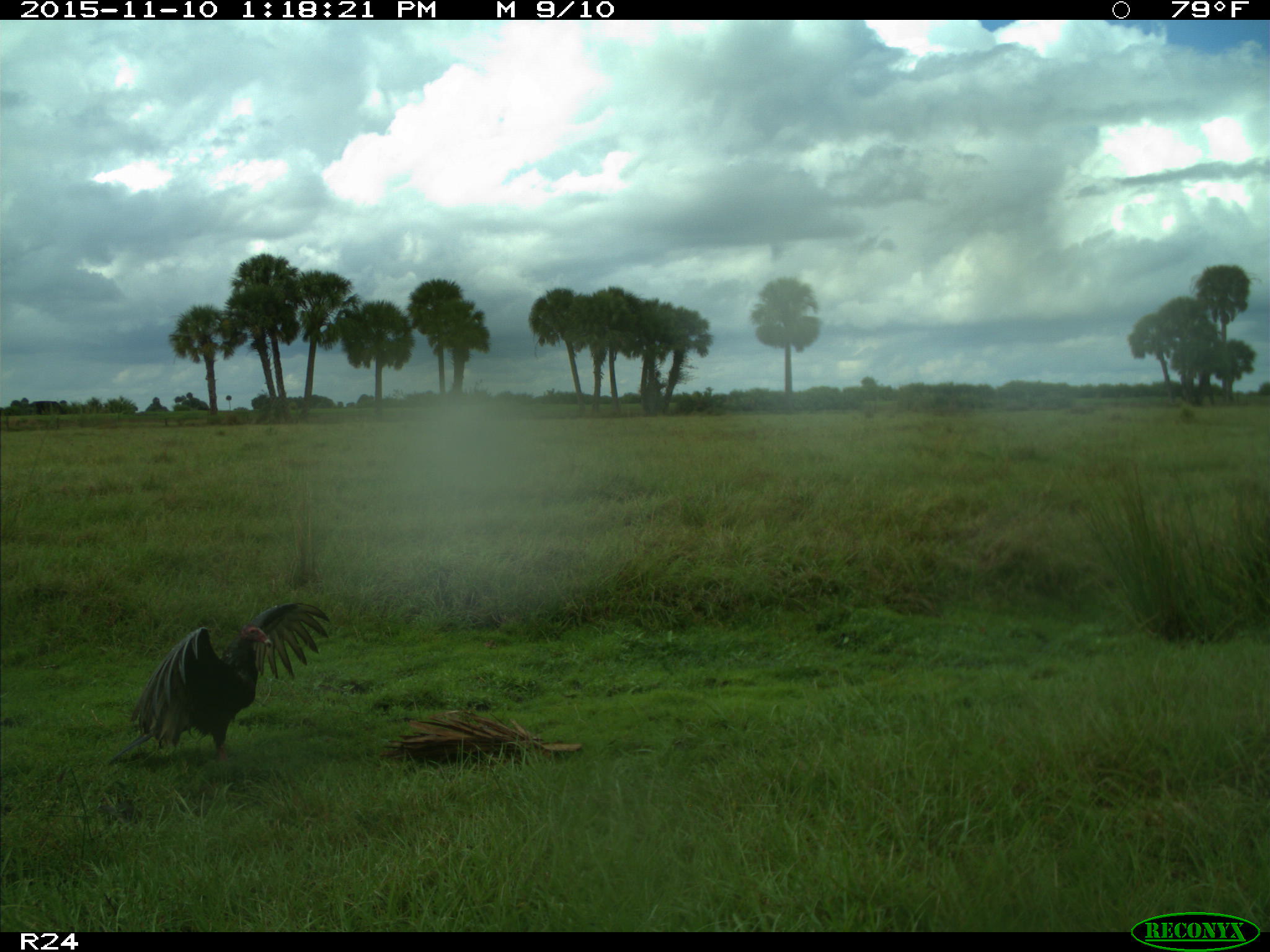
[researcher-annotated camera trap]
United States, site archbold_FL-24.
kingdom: Animalia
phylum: Chordata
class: Aves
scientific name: Aves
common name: birds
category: unidentified bird